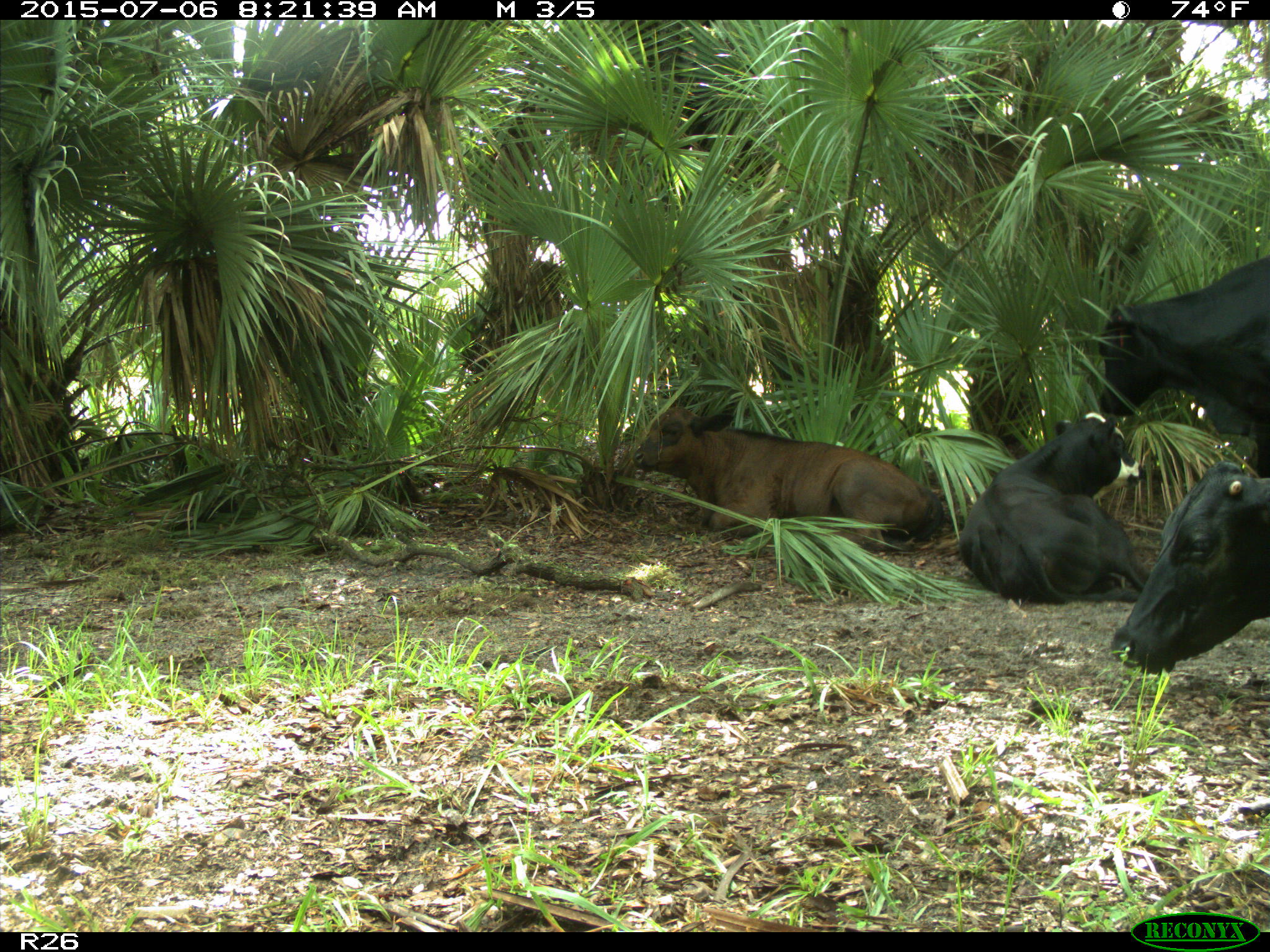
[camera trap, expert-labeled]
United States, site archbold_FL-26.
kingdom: Animalia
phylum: Chordata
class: Mammalia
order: Artiodactyla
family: Bovidae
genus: Bos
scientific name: Bos taurus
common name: domestic cow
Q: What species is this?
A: Bos taurus (domestic cow).